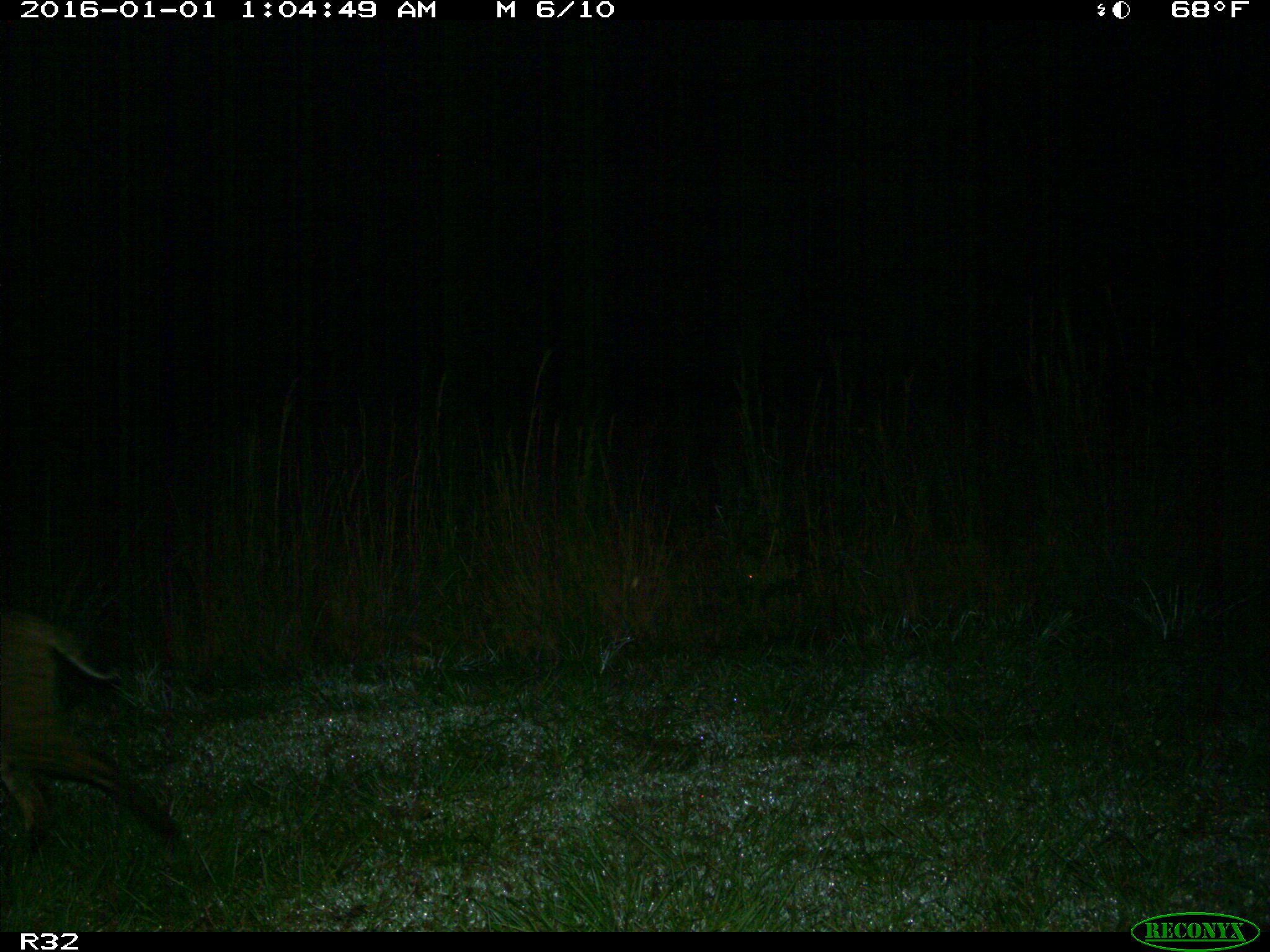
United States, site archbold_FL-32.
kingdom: Animalia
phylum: Chordata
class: Mammalia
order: Carnivora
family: Felidae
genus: Lynx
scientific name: Lynx rufus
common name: bobcat